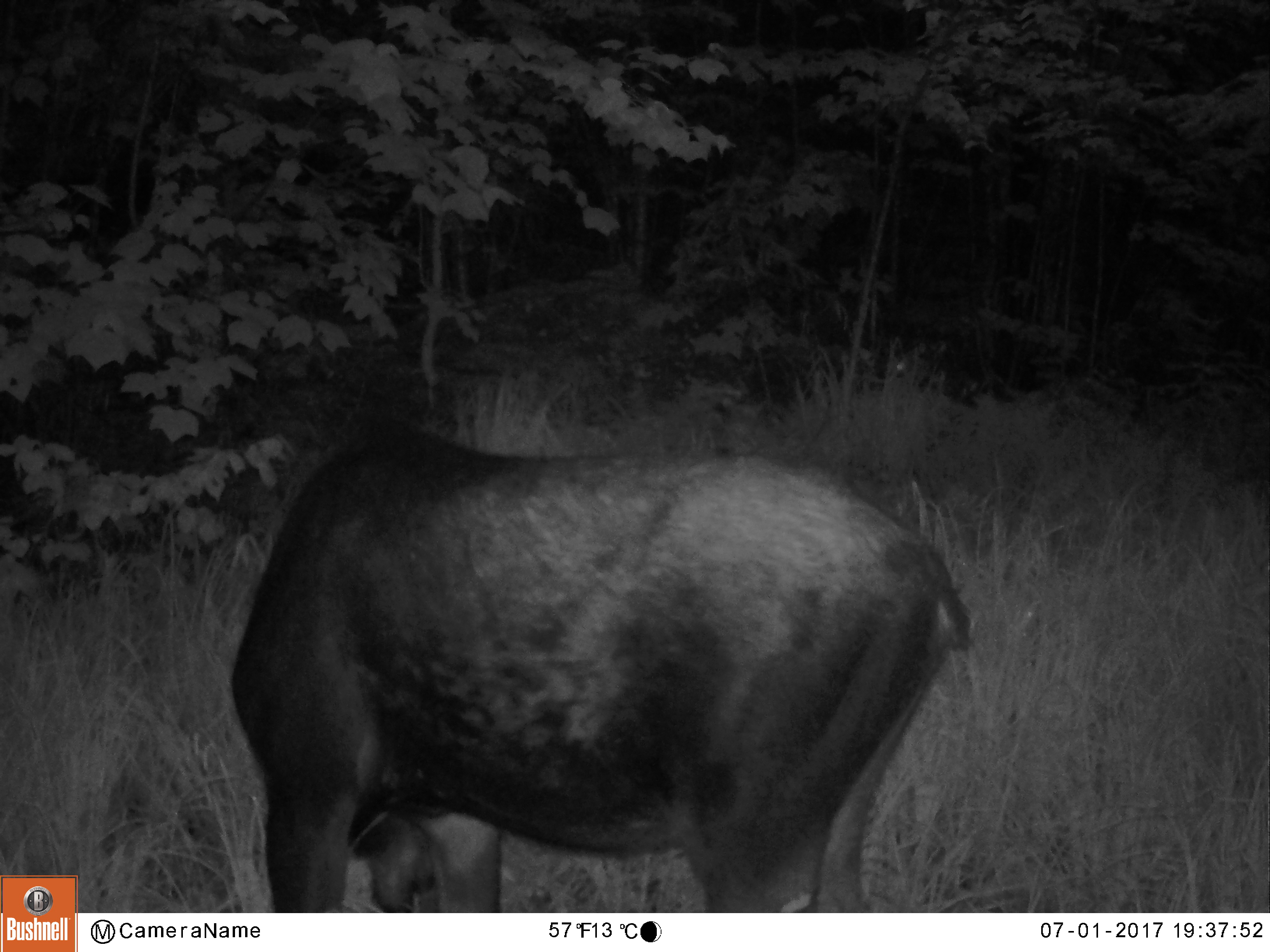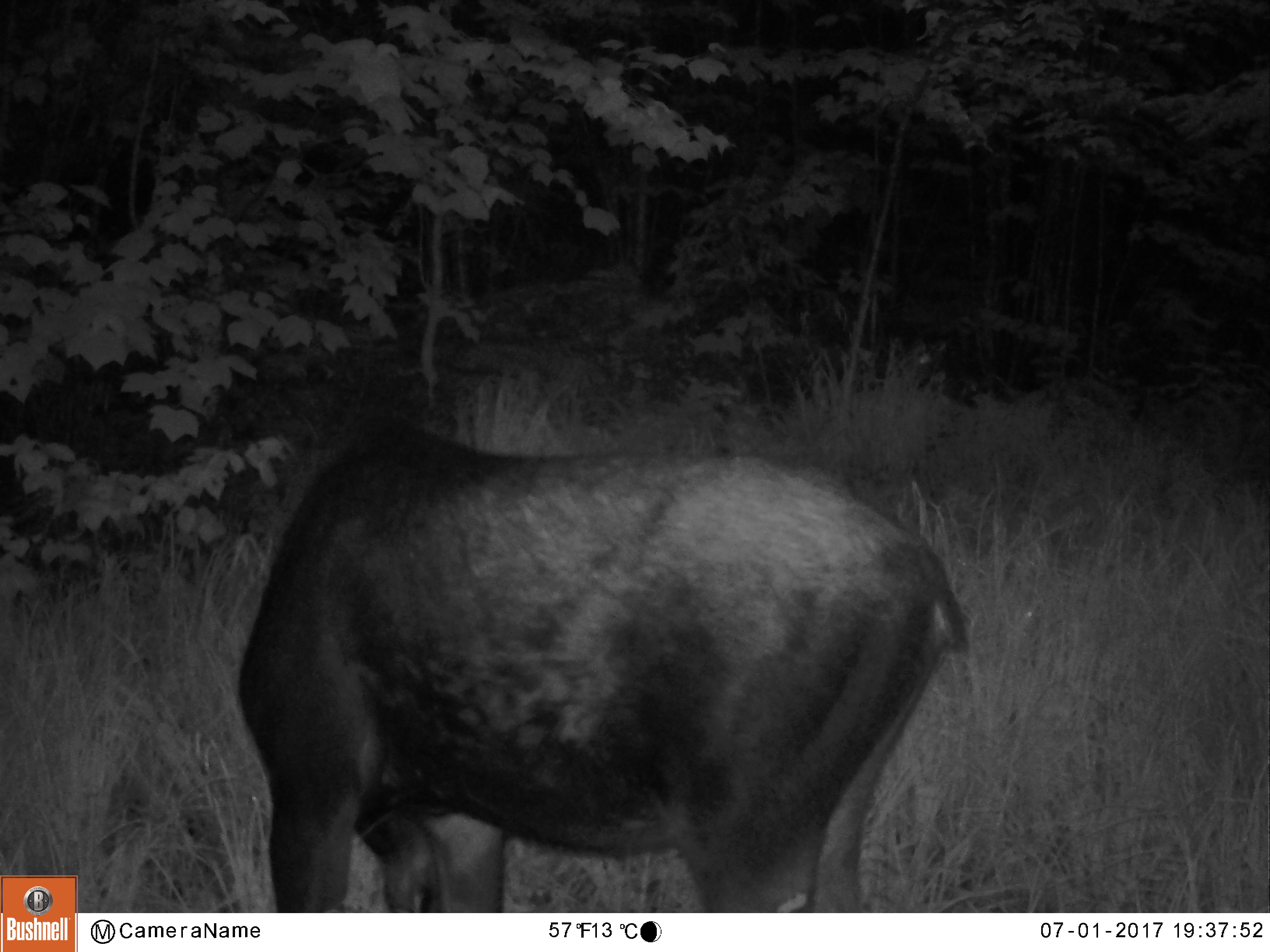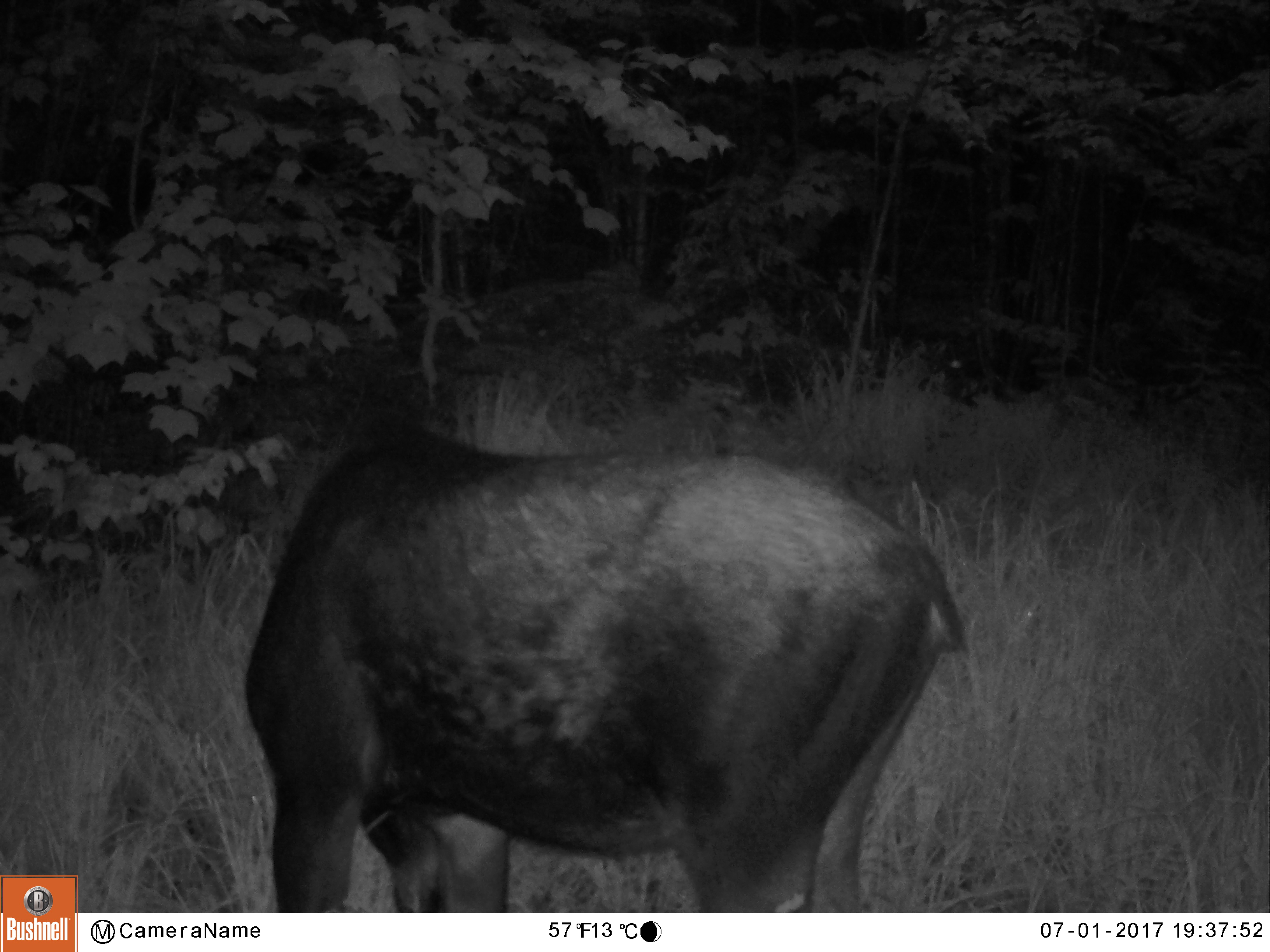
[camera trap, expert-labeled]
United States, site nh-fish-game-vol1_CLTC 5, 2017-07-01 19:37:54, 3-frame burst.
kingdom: Animalia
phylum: Chordata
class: Mammalia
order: Artiodactyla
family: Cervidae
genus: Alces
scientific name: Alces alces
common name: moose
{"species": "moose (Alces alces)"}